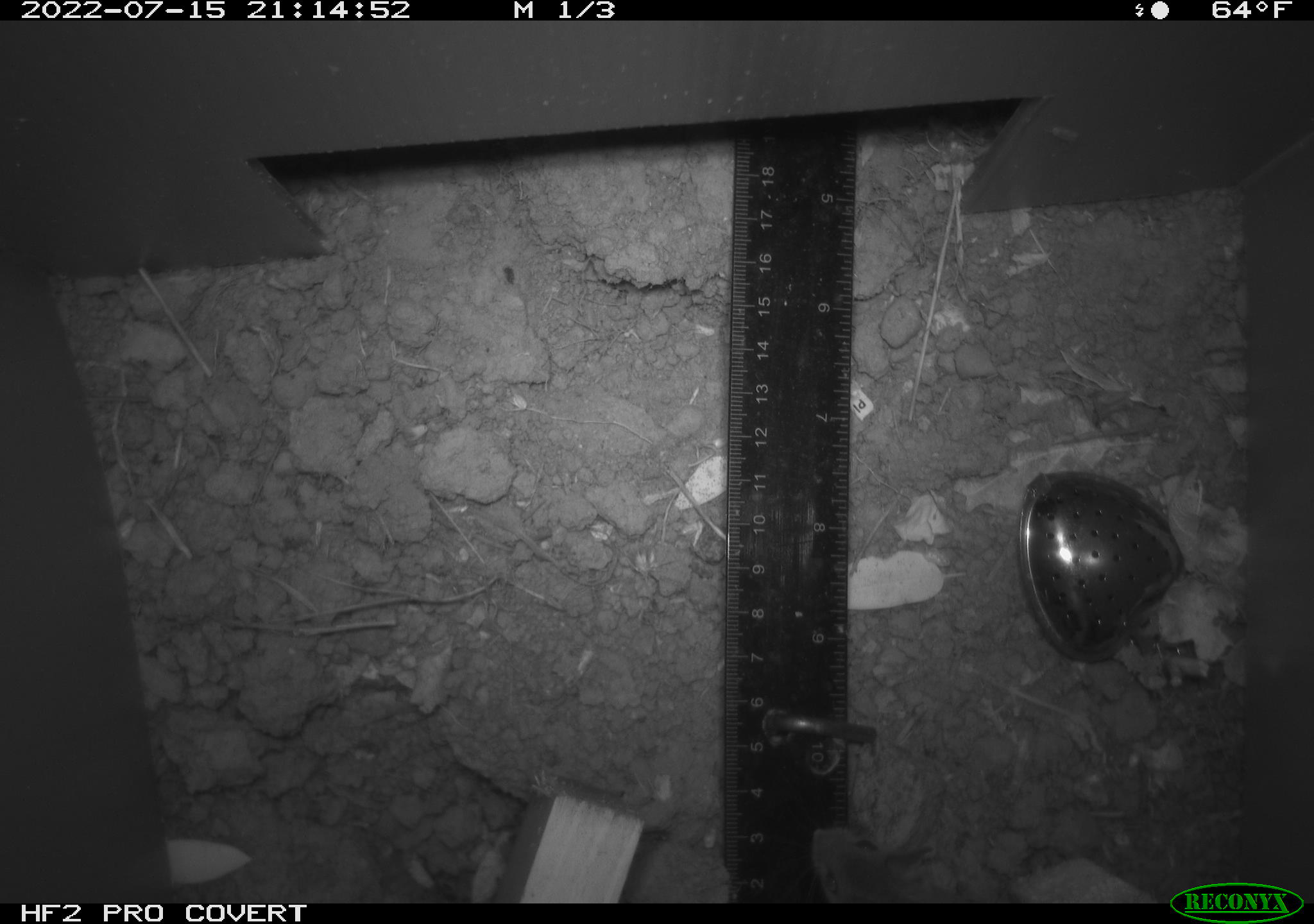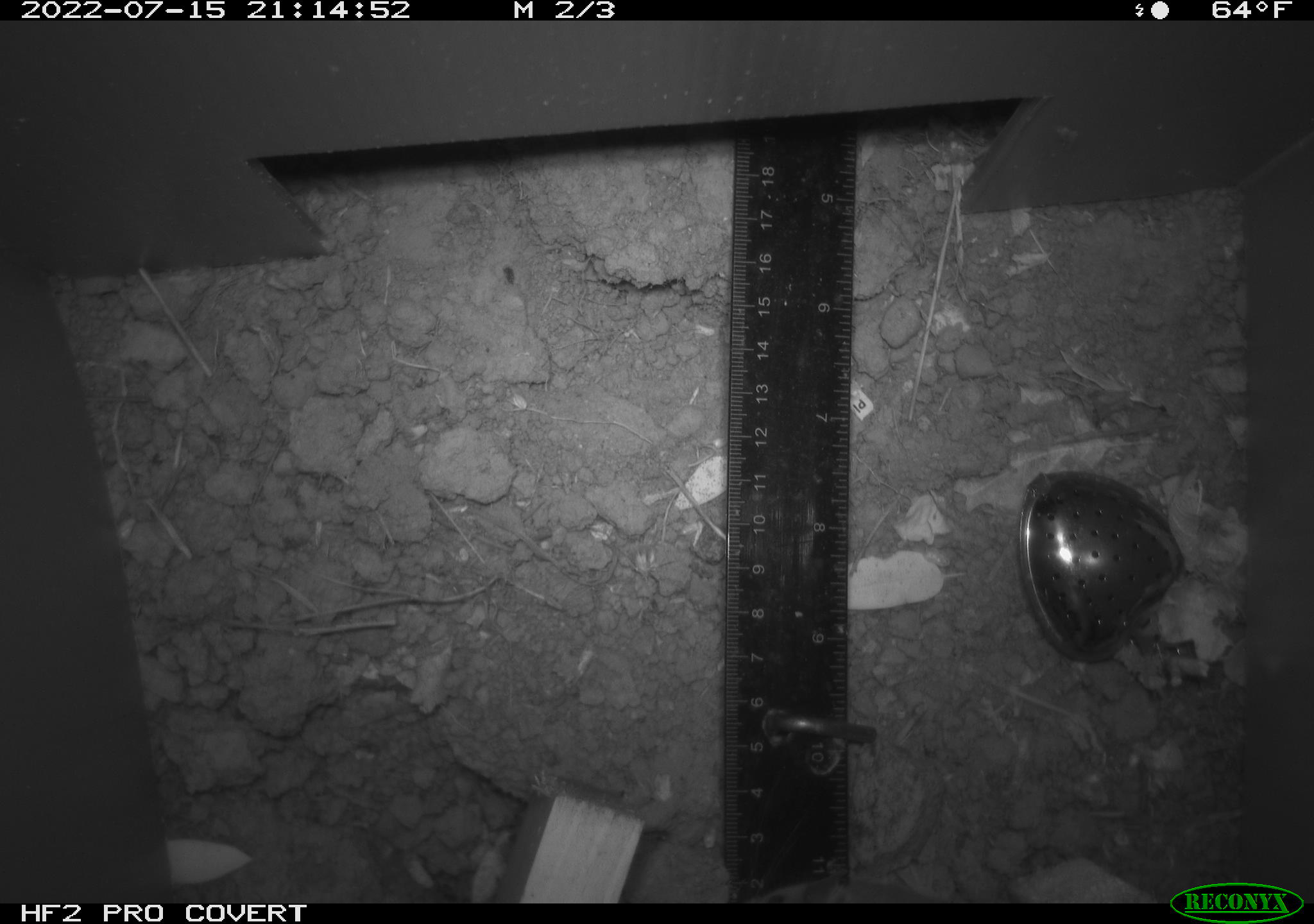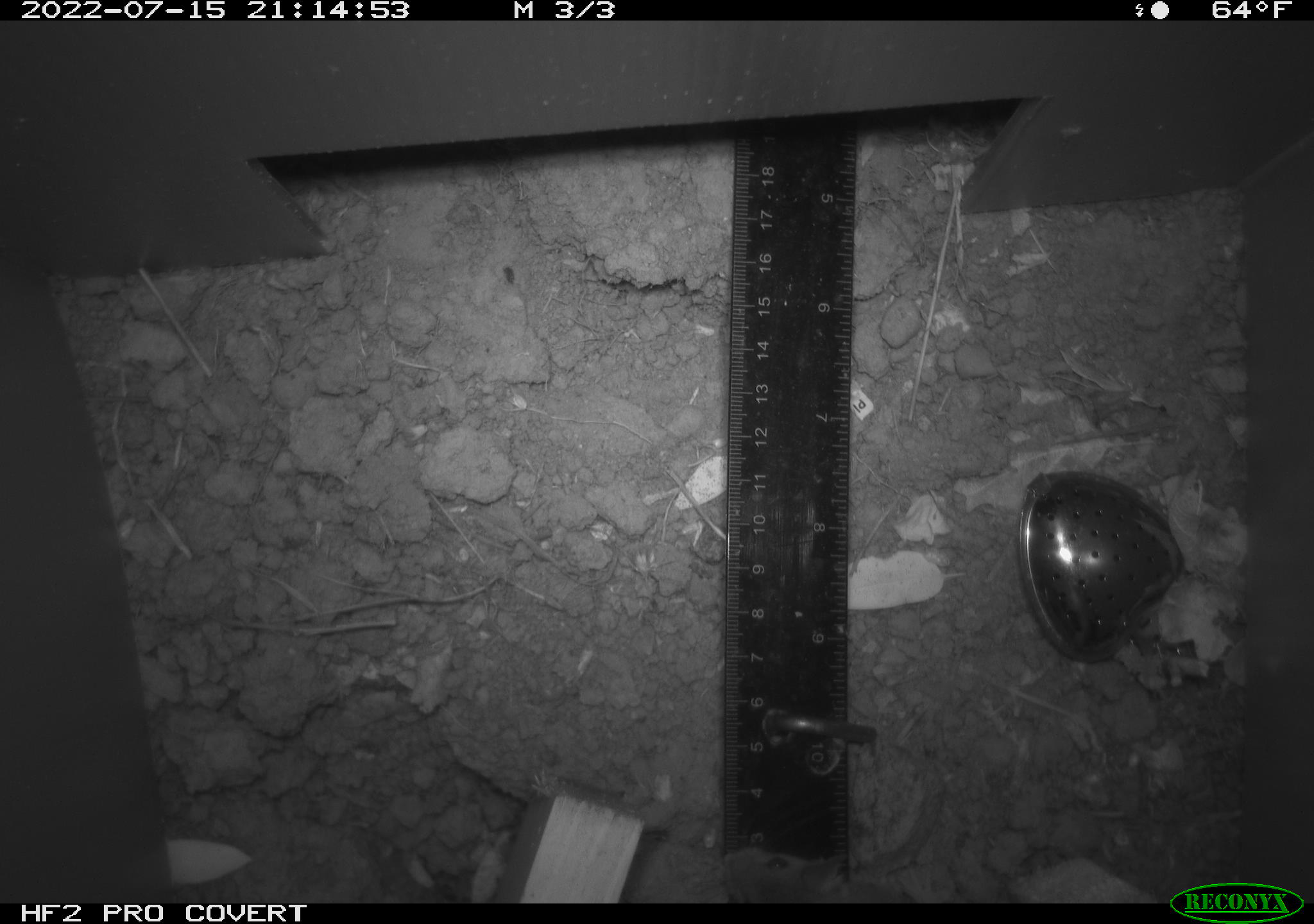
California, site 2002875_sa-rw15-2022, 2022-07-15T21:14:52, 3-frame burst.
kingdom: Animalia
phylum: Chordata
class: Mammalia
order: Rodentia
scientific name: Rodentia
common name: mouse species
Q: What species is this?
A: Mouse species (Rodentia).